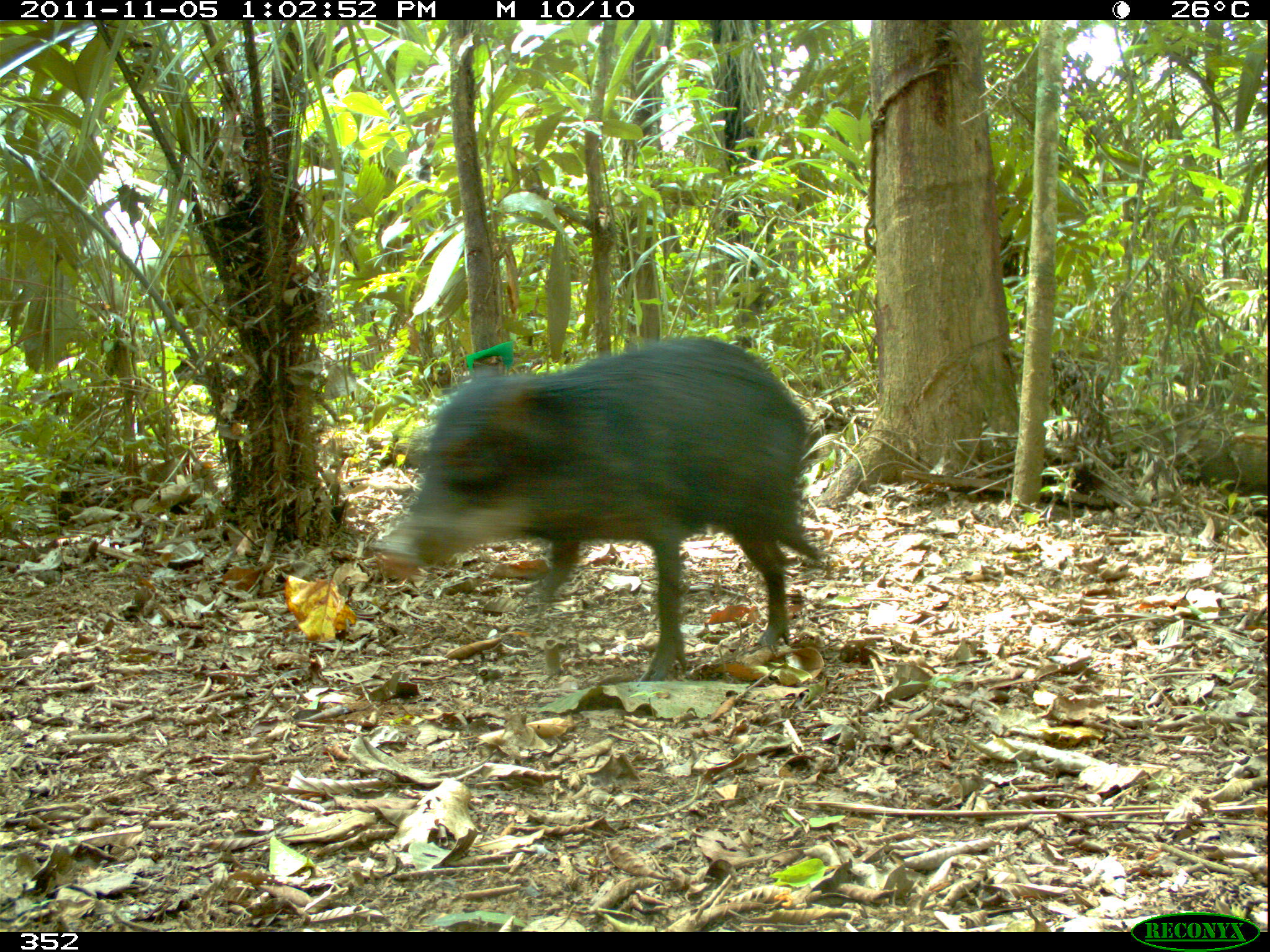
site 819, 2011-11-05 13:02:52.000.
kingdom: Animalia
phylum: Chordata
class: Mammalia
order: Artiodactyla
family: Tayassuidae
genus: Tayassu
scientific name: Tayassu pecari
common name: white-lipped peccary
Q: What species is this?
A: Tayassu pecari (white-lipped peccary).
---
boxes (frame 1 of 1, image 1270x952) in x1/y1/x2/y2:
tayassu pecari: 372/336/818/682